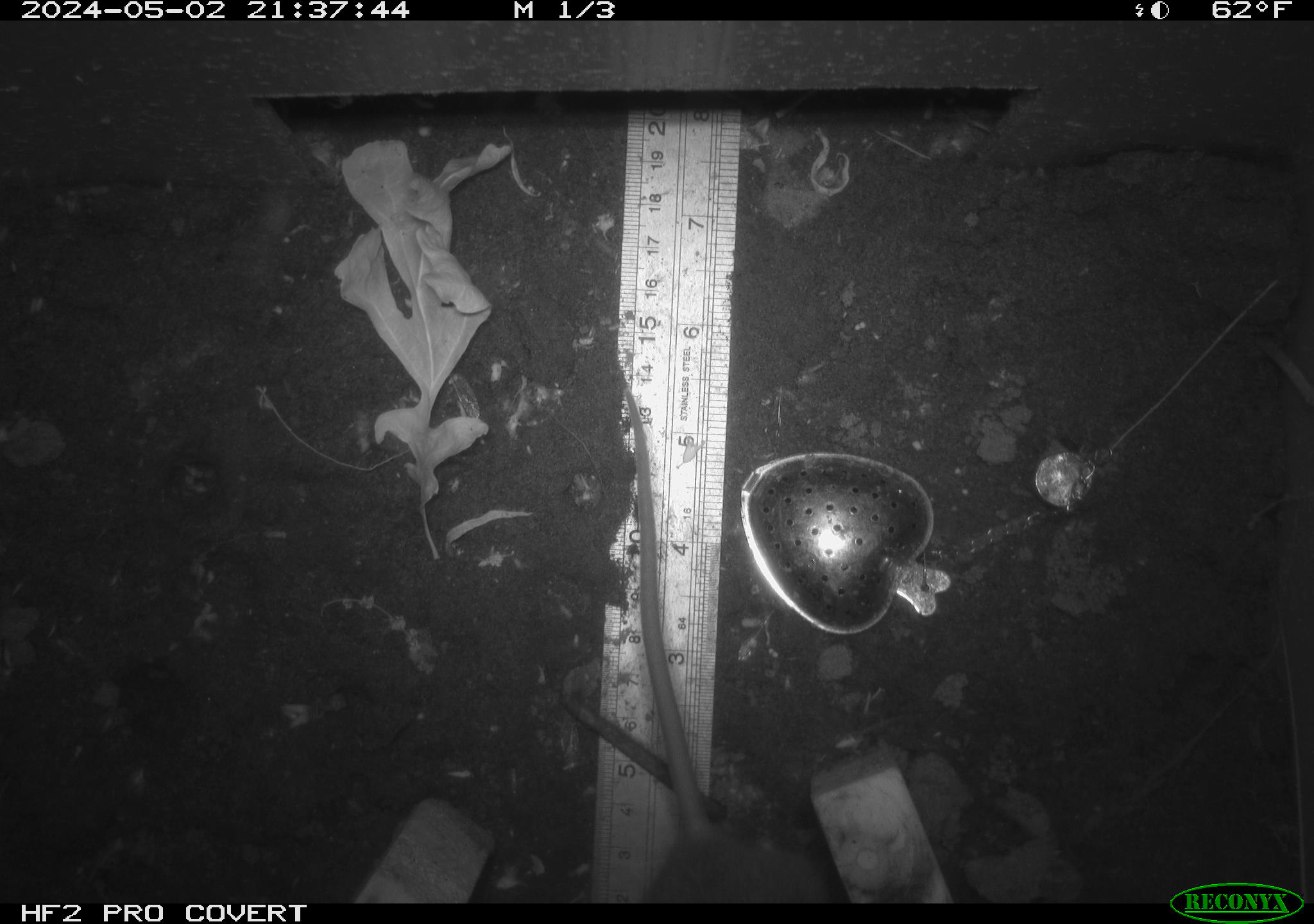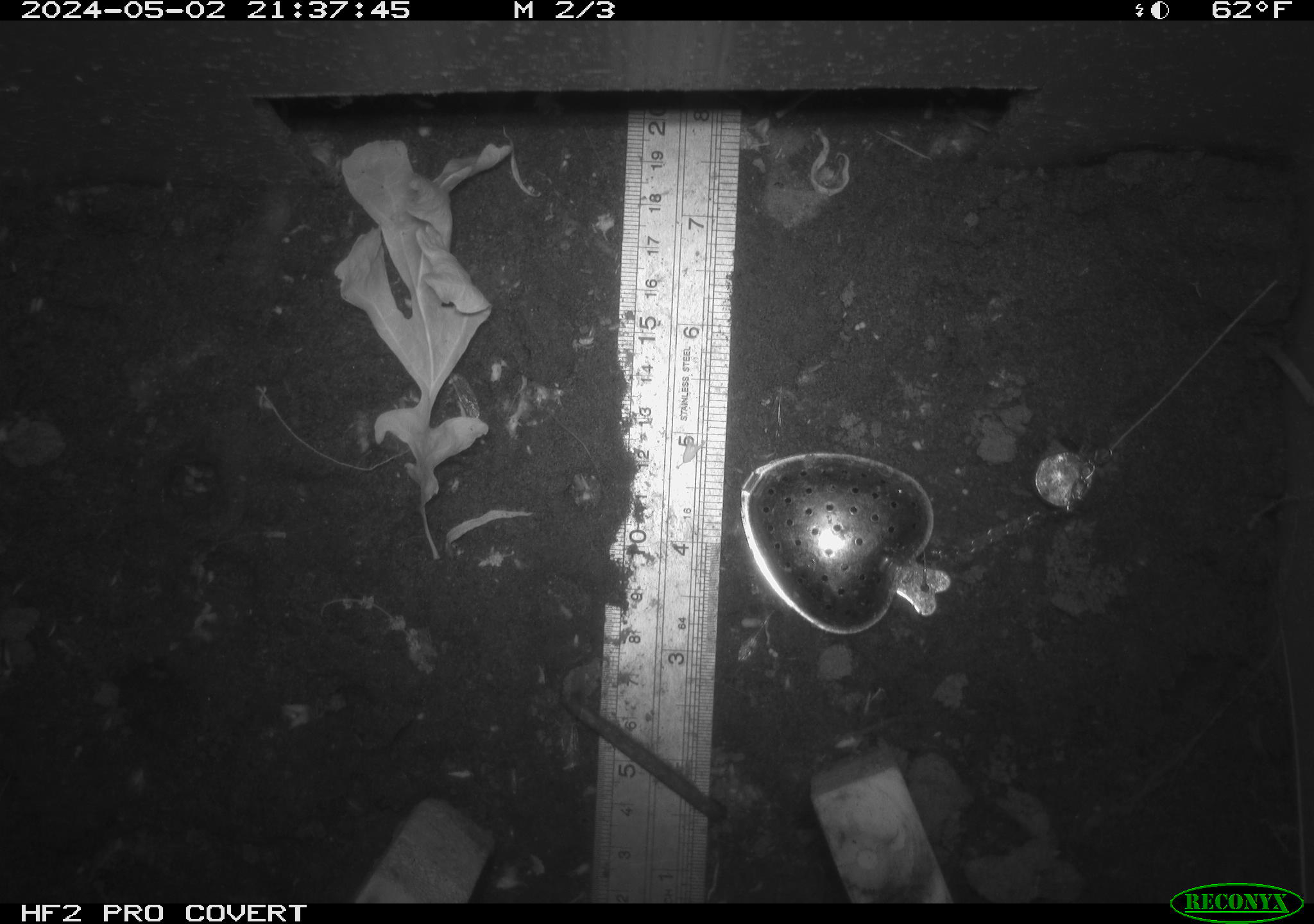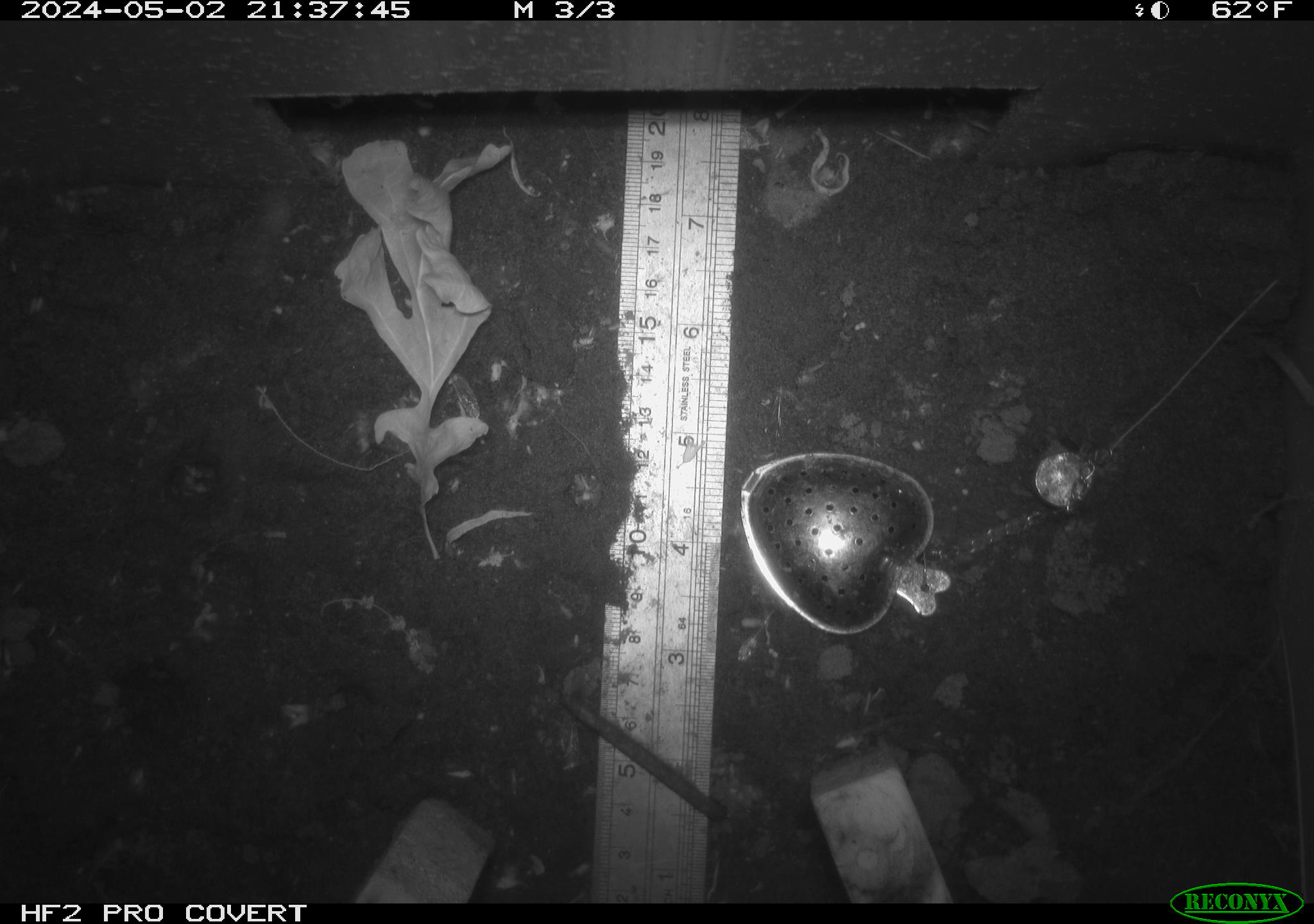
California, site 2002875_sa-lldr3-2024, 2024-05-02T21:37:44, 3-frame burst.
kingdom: Animalia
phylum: Chordata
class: Mammalia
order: Rodentia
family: Muridae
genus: Rattus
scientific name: Rattus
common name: rat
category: rattus species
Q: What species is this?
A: Rattus species (rat) (Rattus).